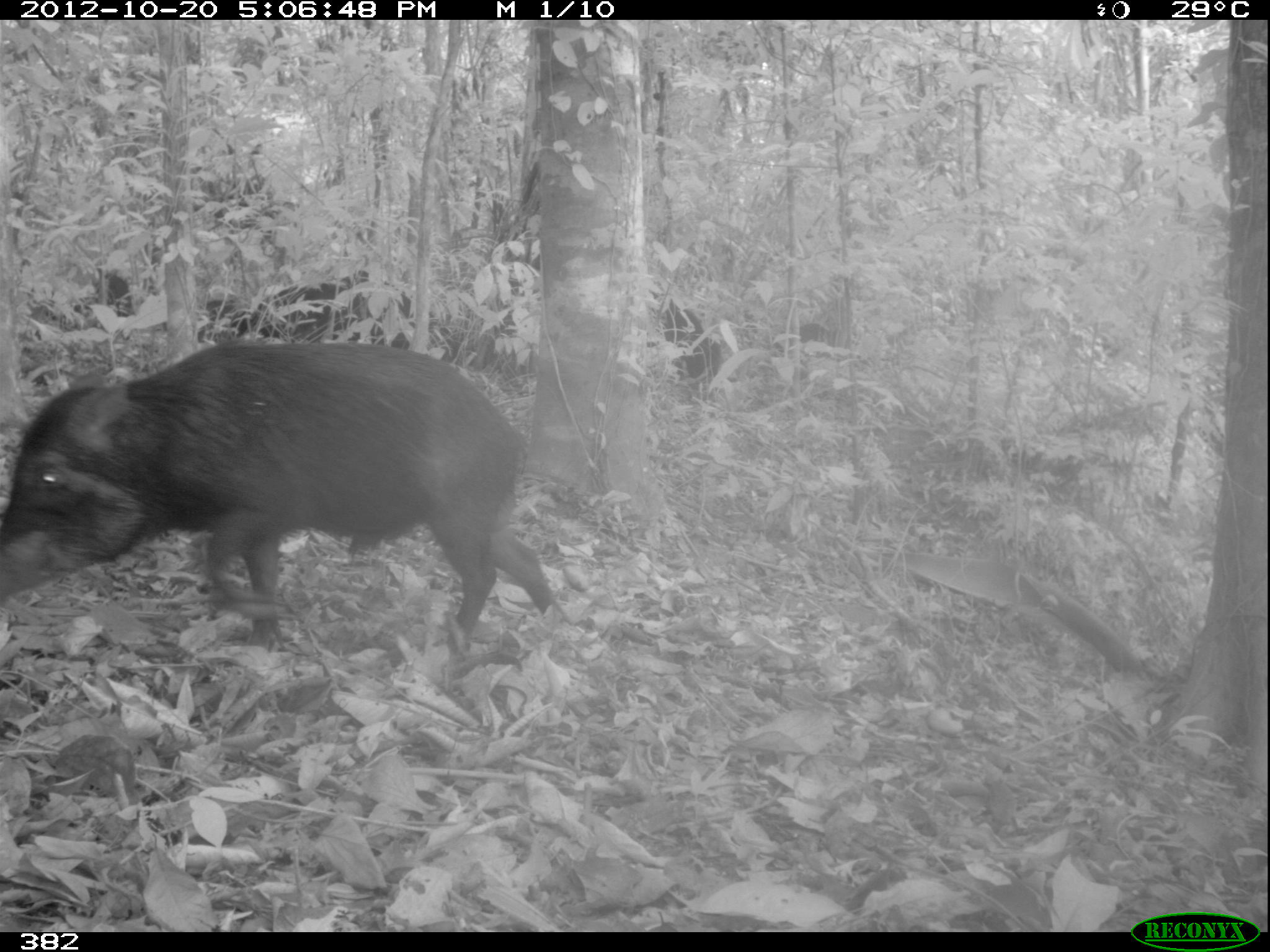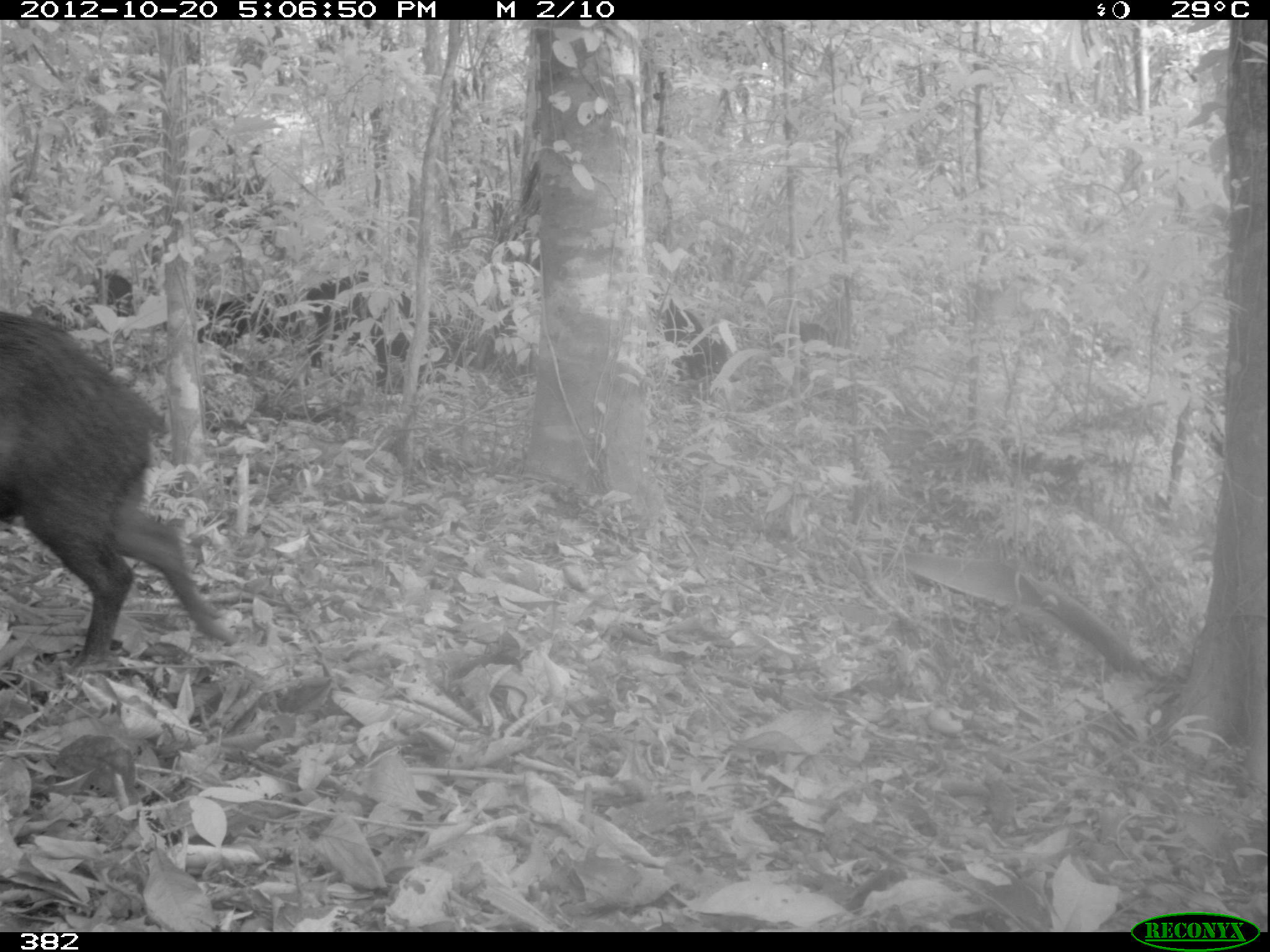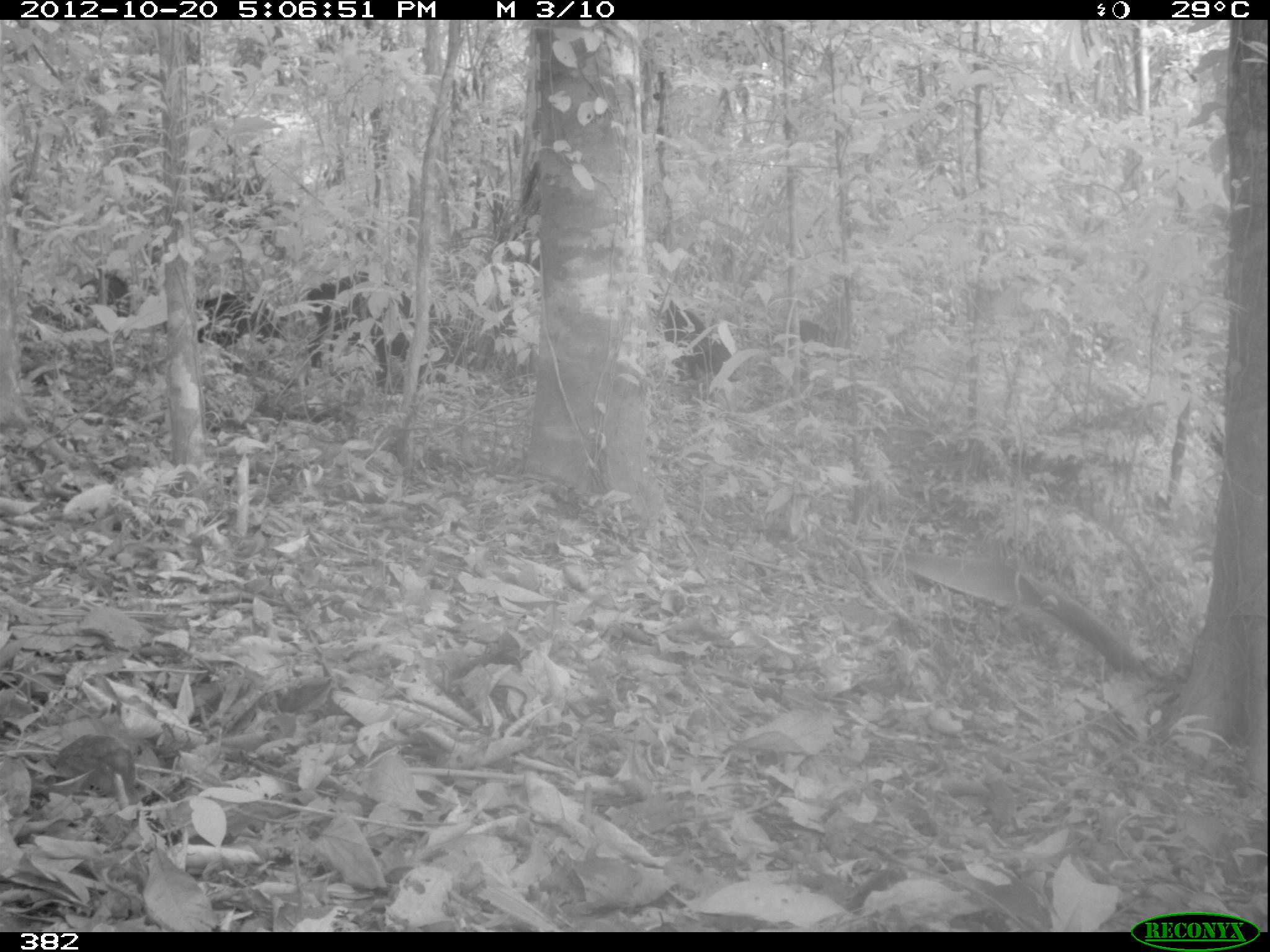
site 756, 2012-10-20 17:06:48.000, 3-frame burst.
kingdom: Animalia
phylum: Chordata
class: Mammalia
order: Artiodactyla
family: Tayassuidae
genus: Tayassu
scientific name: Tayassu pecari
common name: white-lipped peccary